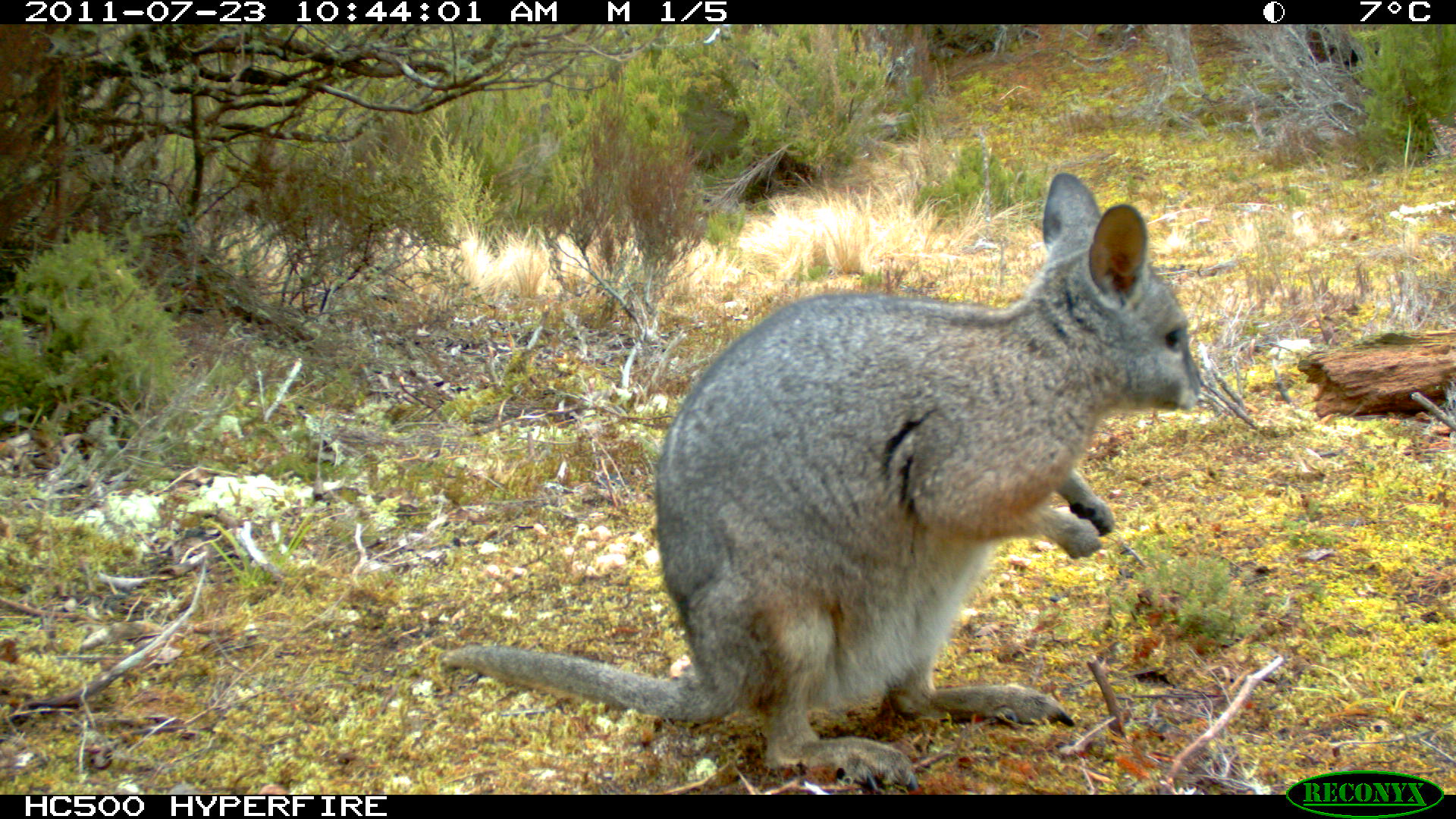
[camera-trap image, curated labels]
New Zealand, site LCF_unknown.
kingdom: Animalia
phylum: Chordata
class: Mammalia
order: Diprotodontia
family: Macropodidae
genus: Notamacropus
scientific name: Notamacropus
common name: wallaby